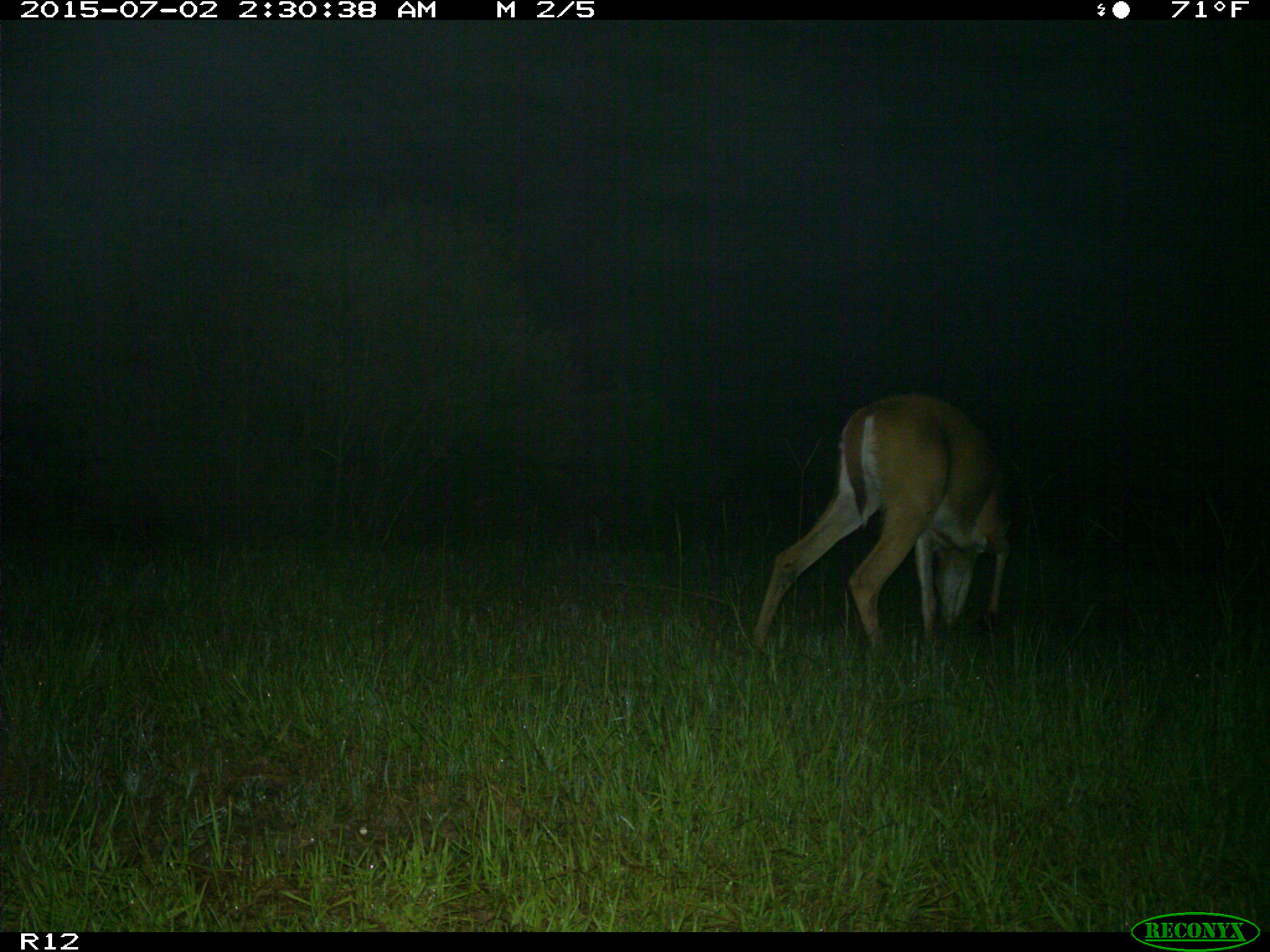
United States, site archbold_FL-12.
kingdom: Animalia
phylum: Chordata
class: Mammalia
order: Artiodactyla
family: Cervidae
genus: Odocoileus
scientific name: Odocoileus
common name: deer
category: unidentified deer